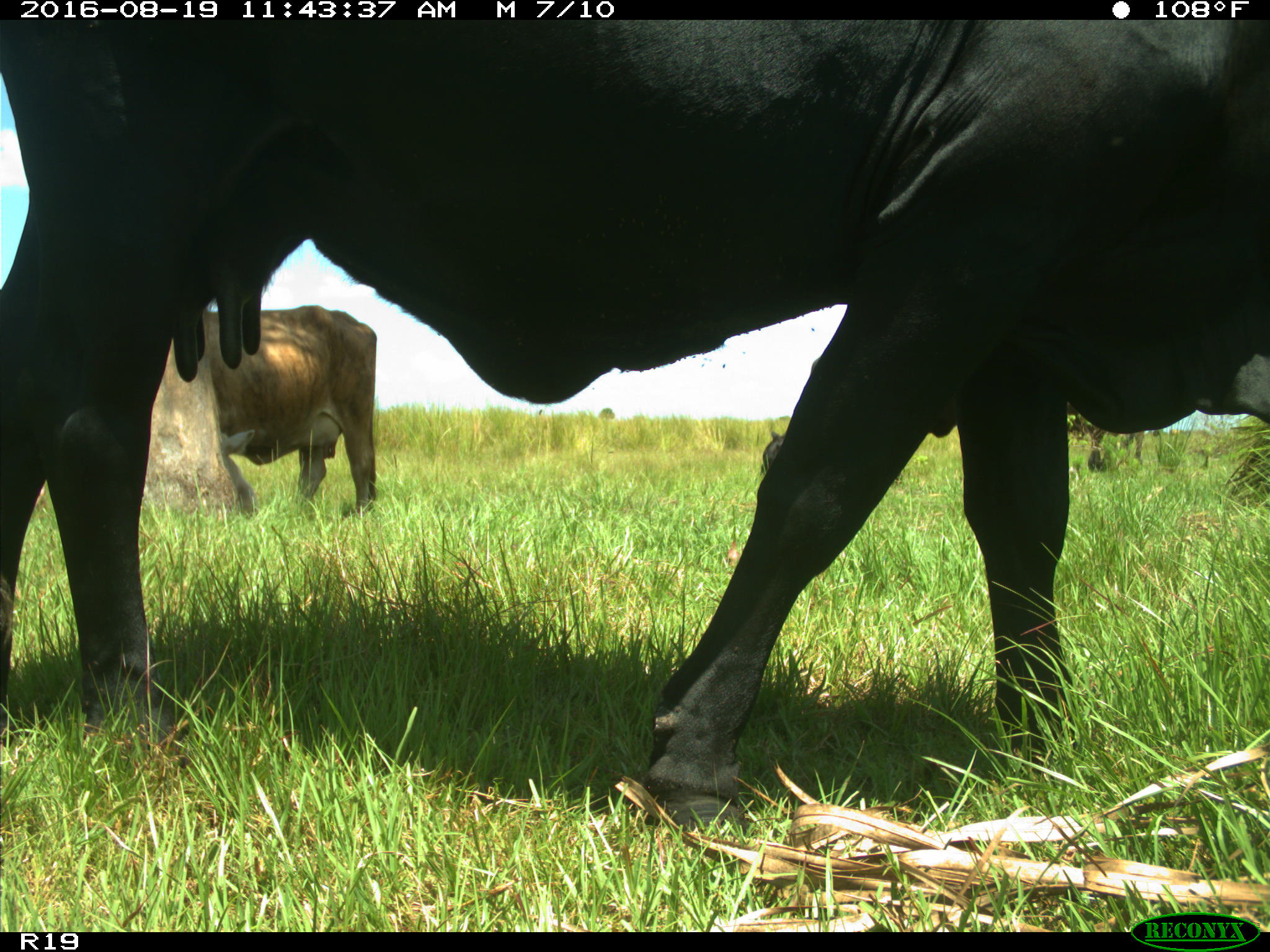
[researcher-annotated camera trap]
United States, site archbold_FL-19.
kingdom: Animalia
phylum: Chordata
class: Mammalia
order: Artiodactyla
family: Bovidae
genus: Bos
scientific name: Bos taurus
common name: domestic cow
Bos taurus (domestic cow).